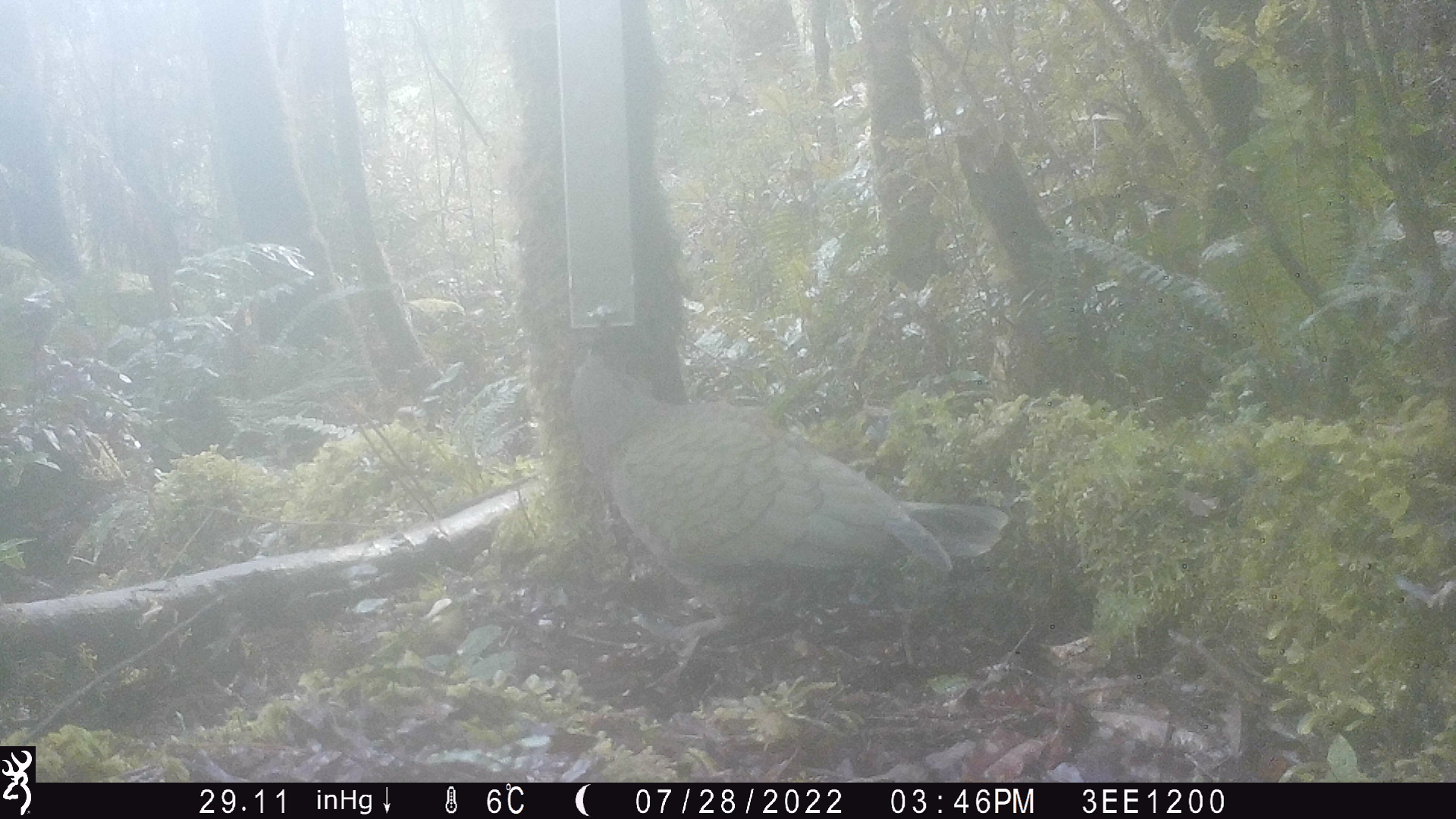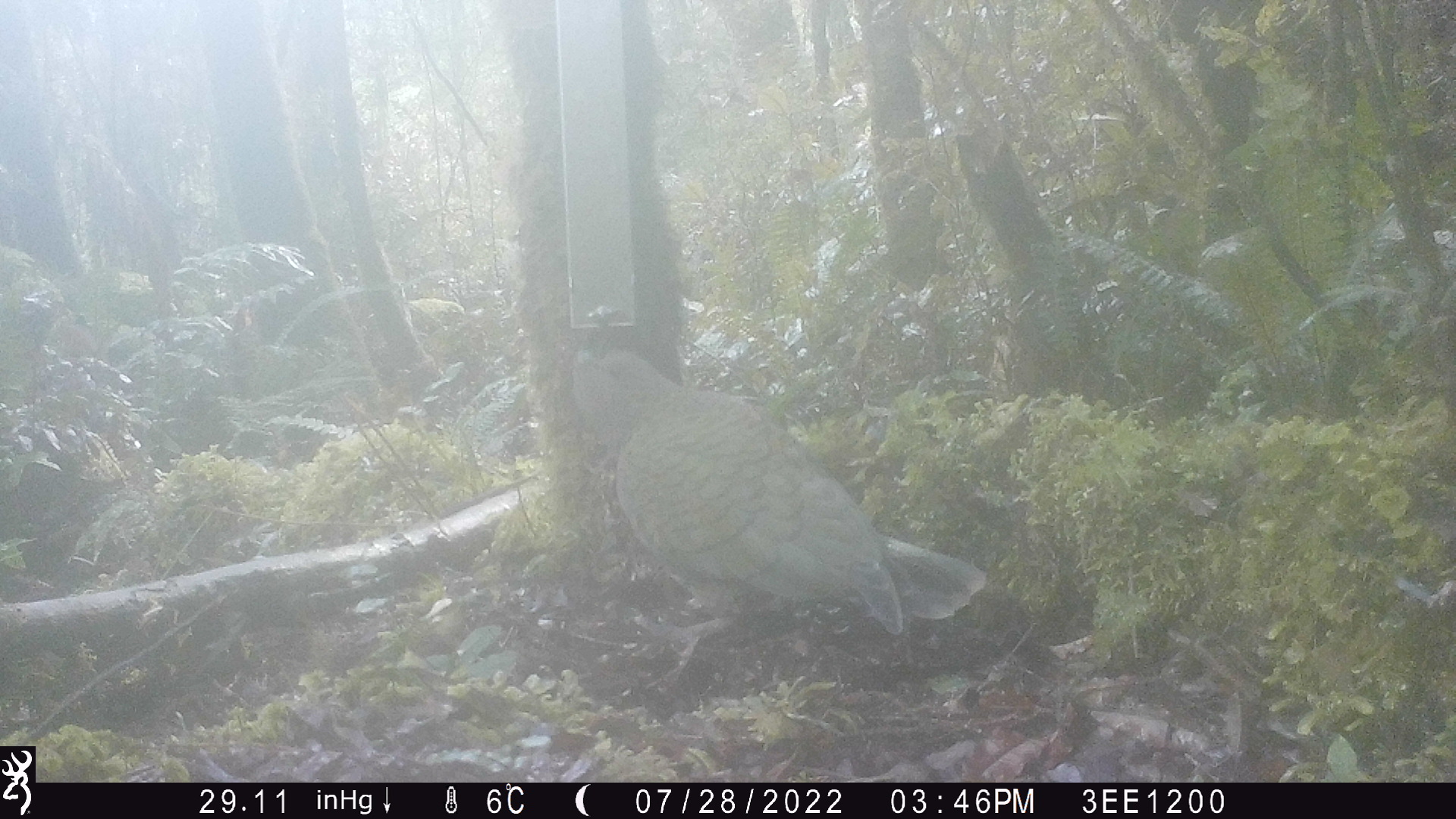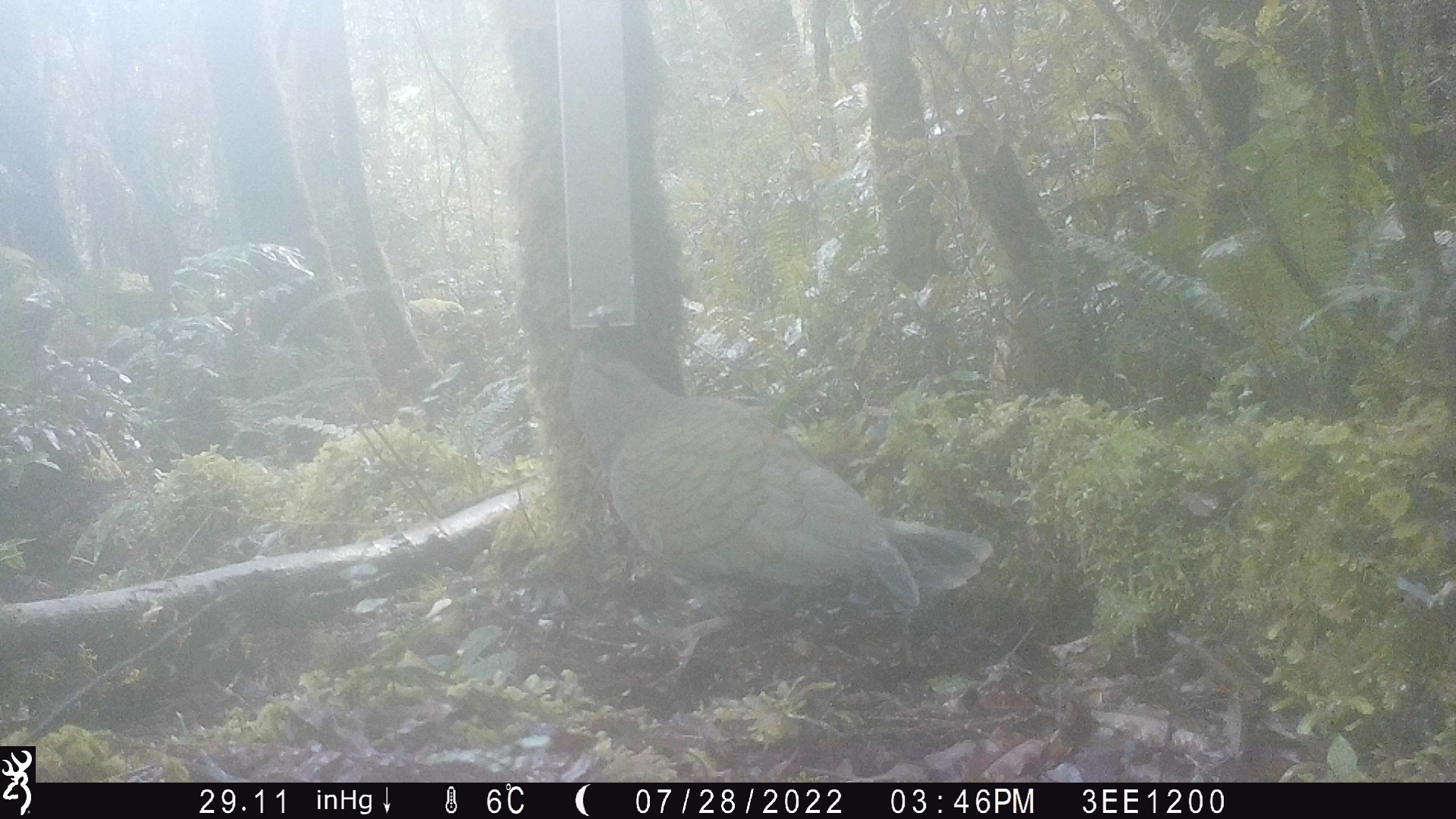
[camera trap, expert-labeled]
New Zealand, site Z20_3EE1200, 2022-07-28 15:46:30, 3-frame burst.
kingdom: Animalia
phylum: Chordata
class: Aves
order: Psittaciformes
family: Strigopidae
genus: Nestor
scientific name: Nestor notabilis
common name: kea